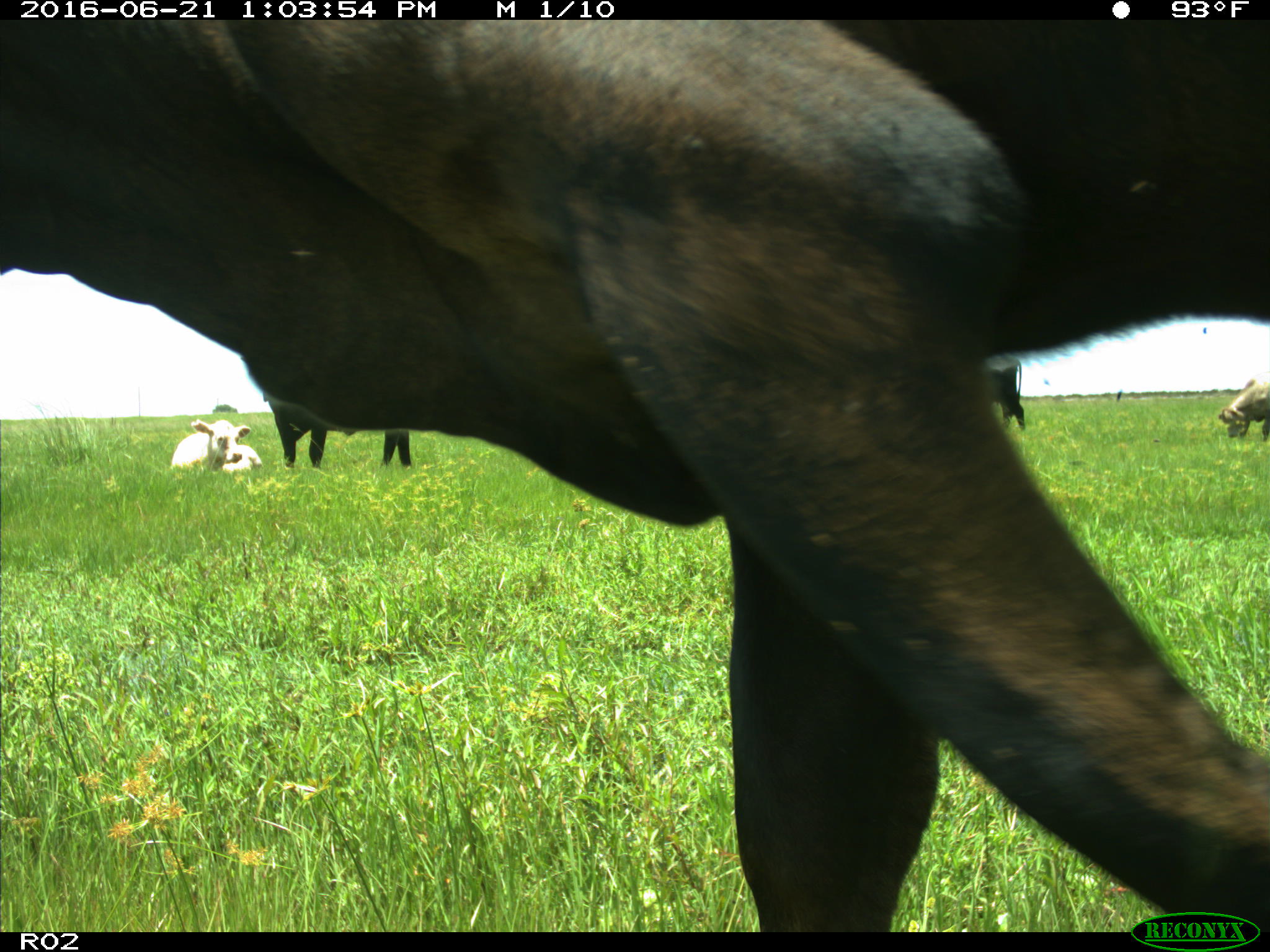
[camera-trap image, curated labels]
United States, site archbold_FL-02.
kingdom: Animalia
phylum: Chordata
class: Mammalia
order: Artiodactyla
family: Bovidae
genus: Bos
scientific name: Bos taurus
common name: domestic cow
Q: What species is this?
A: Bos taurus (domestic cow).